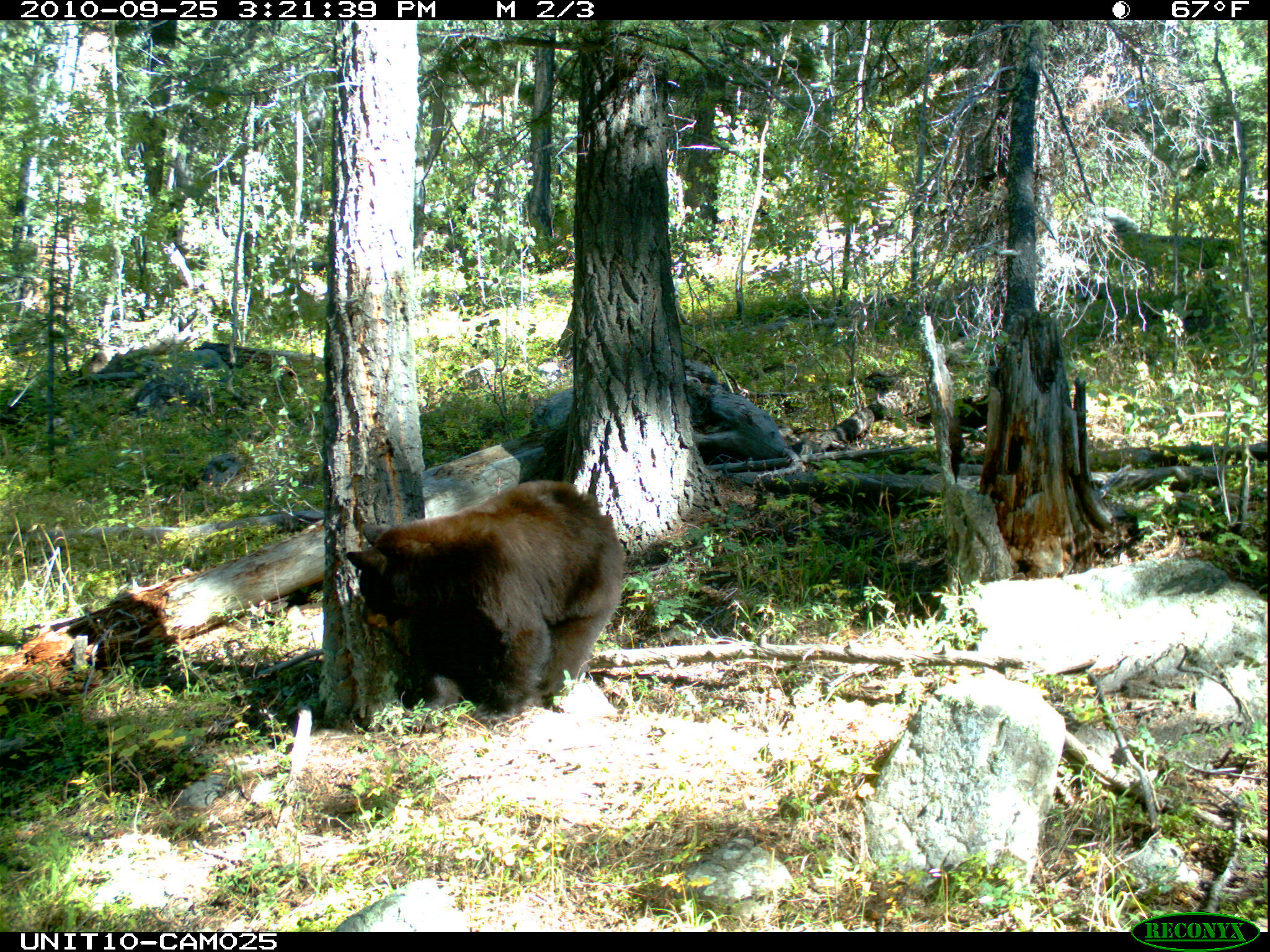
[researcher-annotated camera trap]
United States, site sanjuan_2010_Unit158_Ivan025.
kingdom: Animalia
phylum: Chordata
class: Mammalia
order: Carnivora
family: Ursidae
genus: Ursus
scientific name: Ursus americanus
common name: american black bear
Ursus americanus (american black bear).